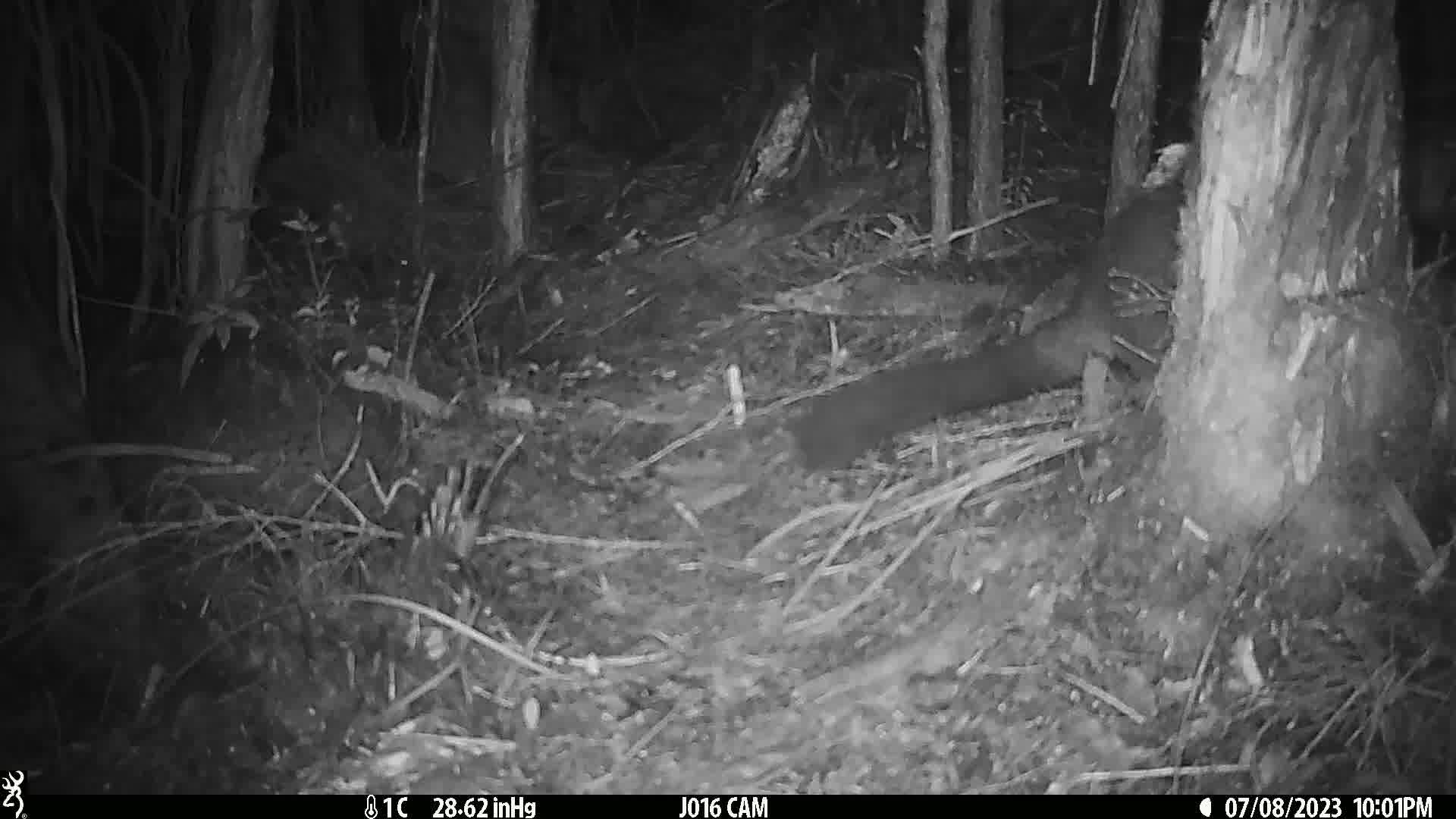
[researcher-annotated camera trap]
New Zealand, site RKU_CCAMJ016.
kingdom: Animalia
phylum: Chordata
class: Mammalia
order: Diprotodontia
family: Phalangeridae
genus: Trichosurus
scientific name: Trichosurus vulpecula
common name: common brushtail possum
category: possum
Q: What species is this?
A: Possum (common brushtail possum) (Trichosurus vulpecula).